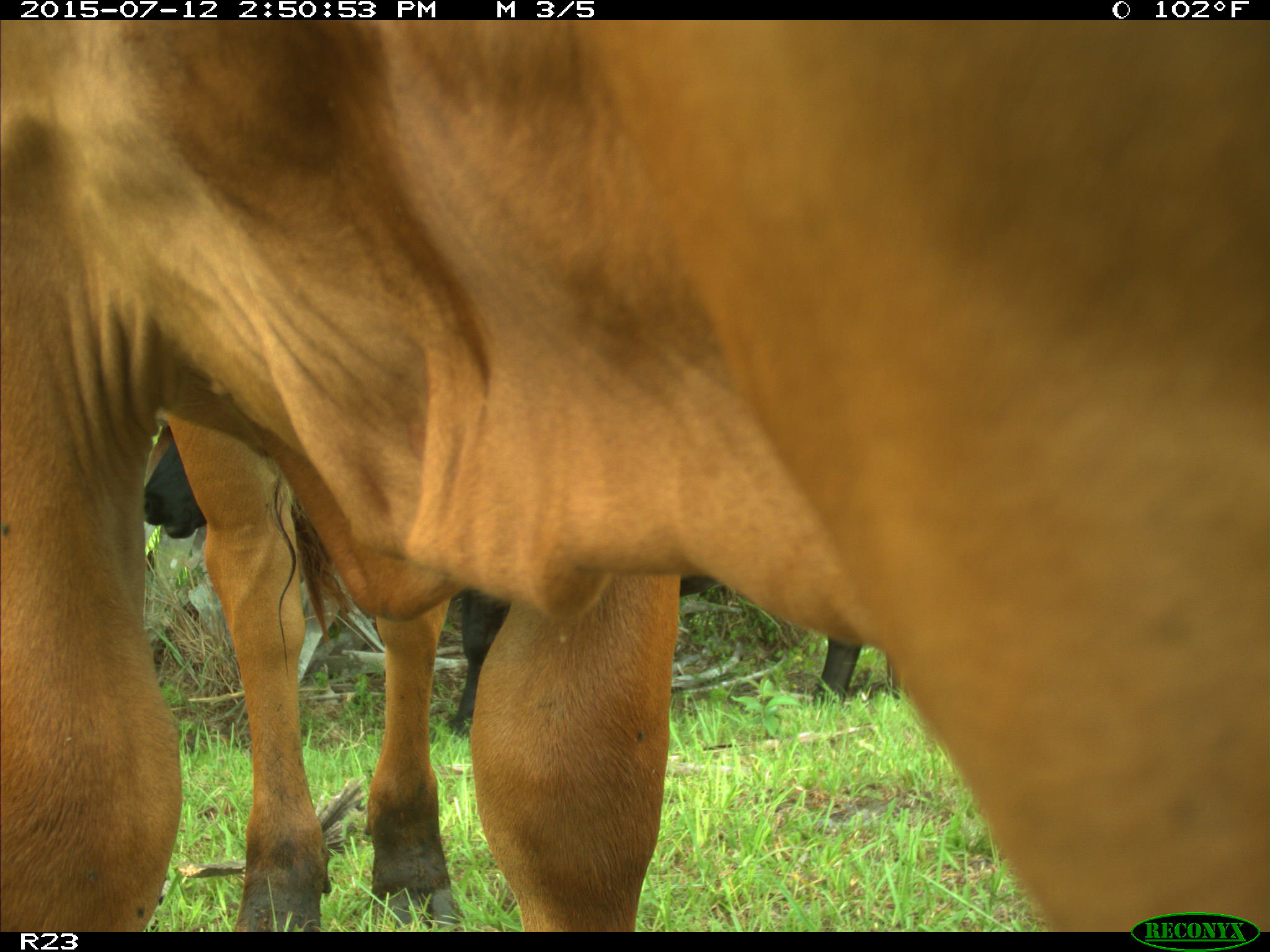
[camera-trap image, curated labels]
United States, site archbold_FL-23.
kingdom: Animalia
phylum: Chordata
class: Mammalia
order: Artiodactyla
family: Bovidae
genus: Bos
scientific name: Bos taurus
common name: domestic cow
Bos taurus (domestic cow).